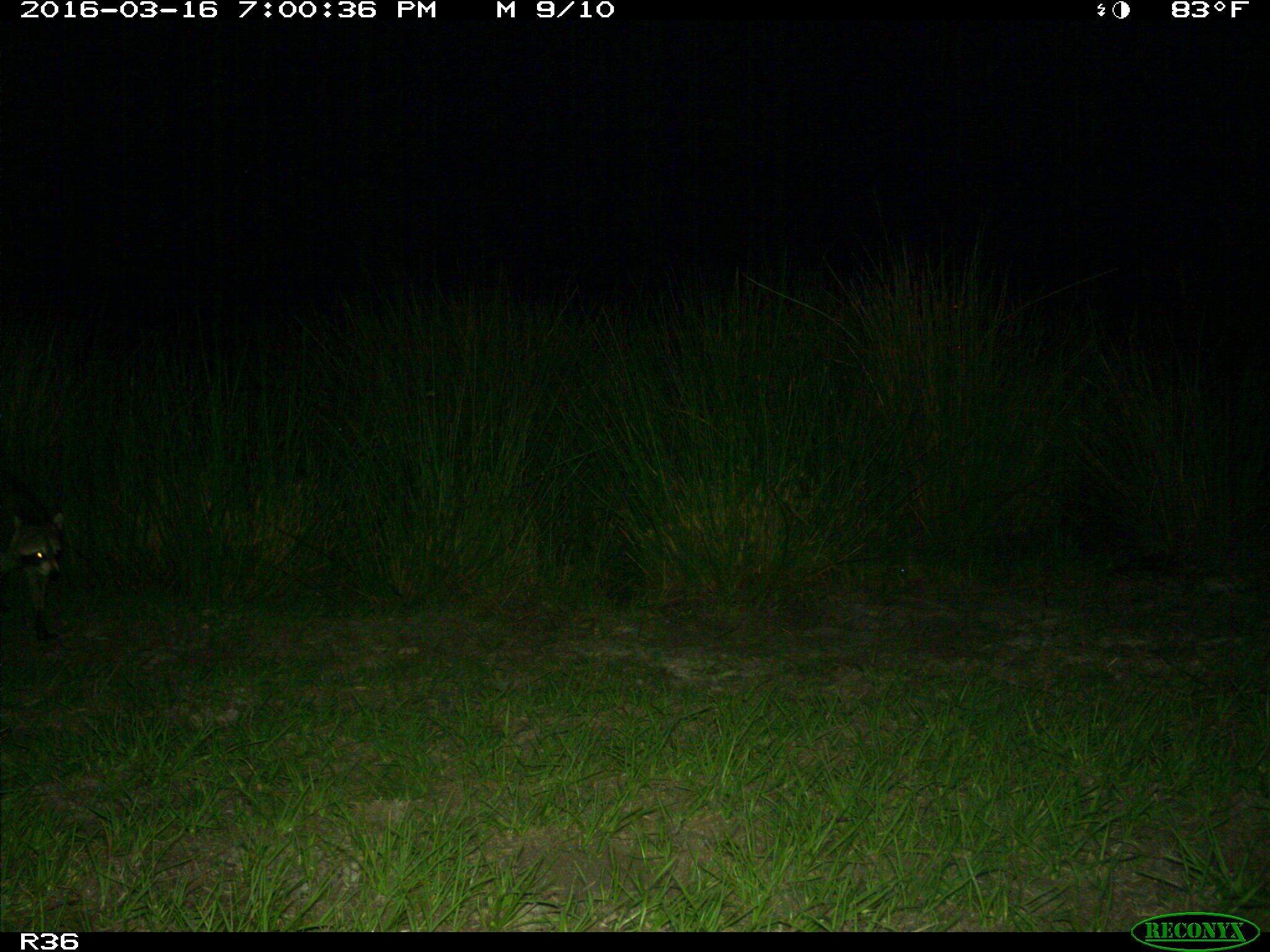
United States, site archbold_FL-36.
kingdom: Animalia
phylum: Chordata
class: Mammalia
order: Carnivora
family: Procyonidae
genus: Procyon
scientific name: Procyon lotor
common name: common raccoon